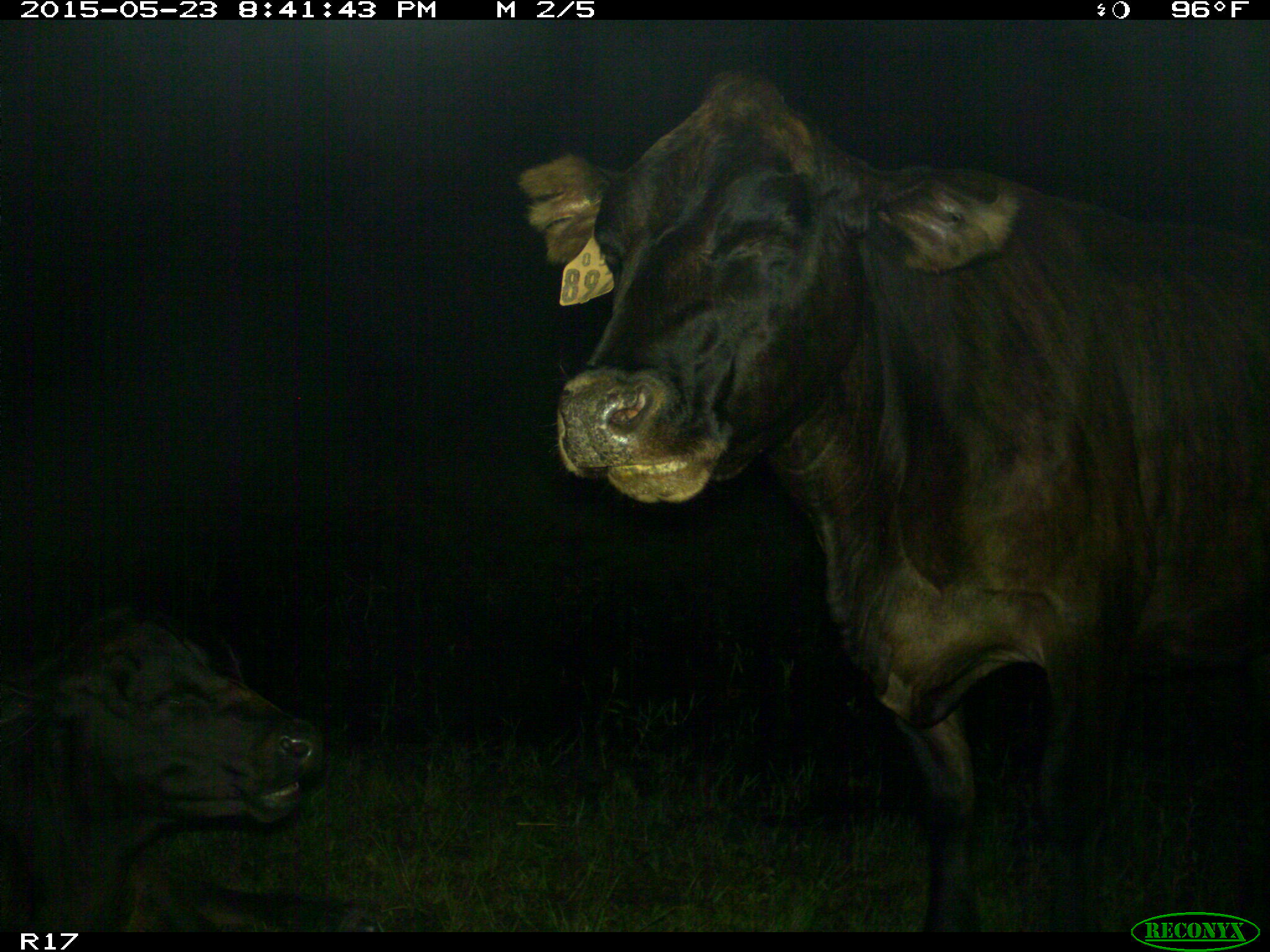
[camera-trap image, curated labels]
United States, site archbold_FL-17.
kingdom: Animalia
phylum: Chordata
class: Mammalia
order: Artiodactyla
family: Bovidae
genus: Bos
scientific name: Bos taurus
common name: domestic cow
Bos taurus (domestic cow).